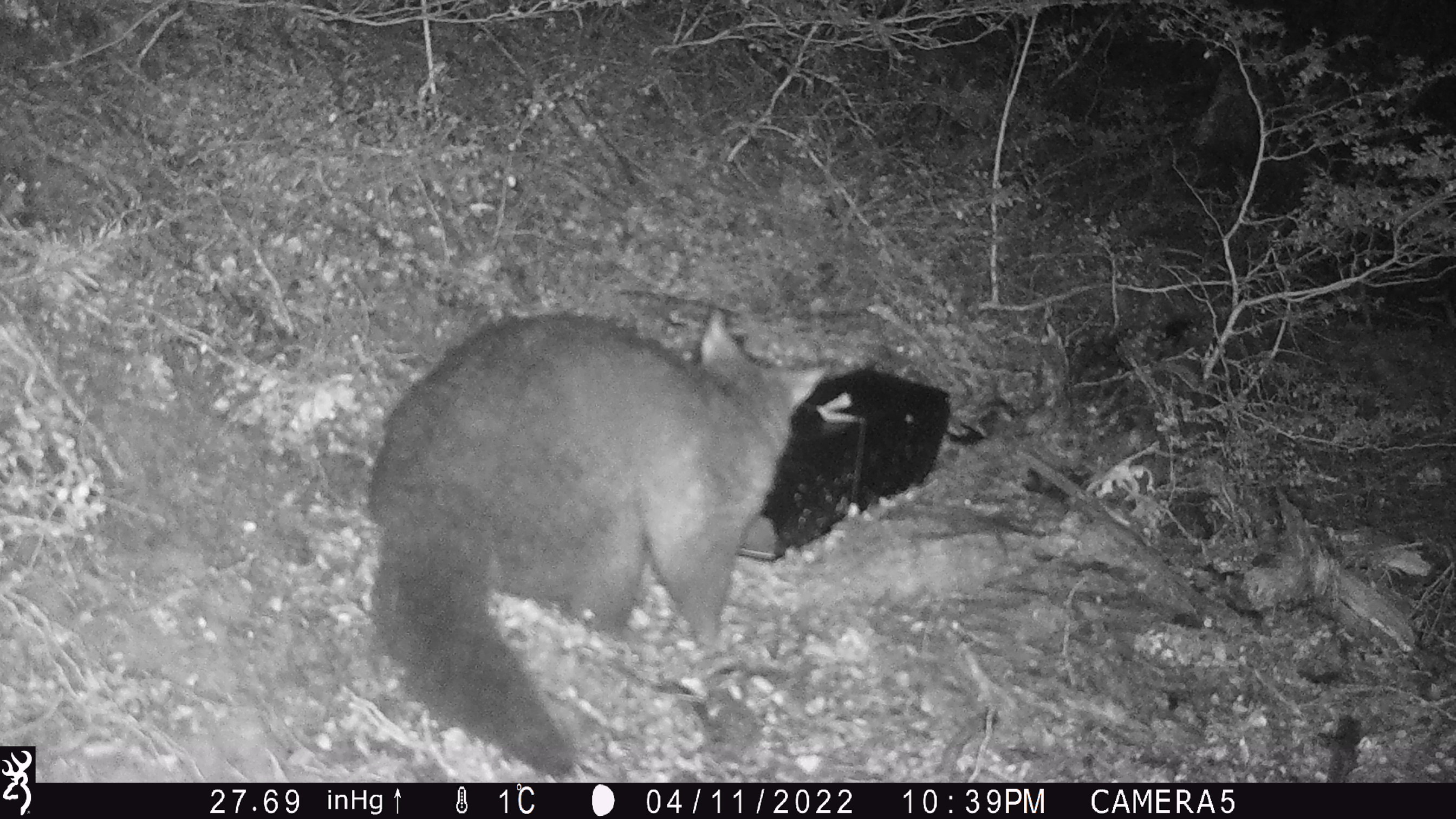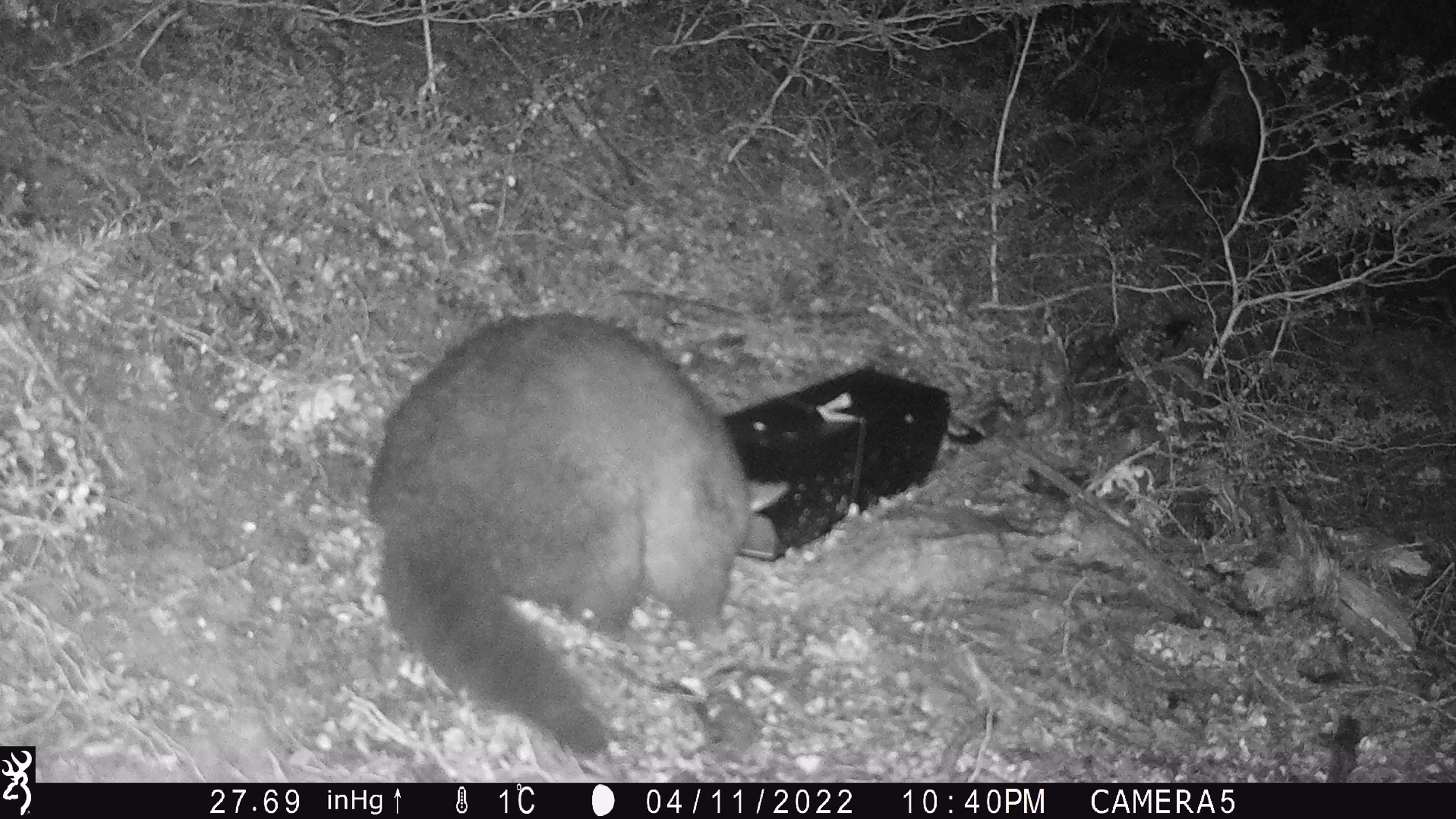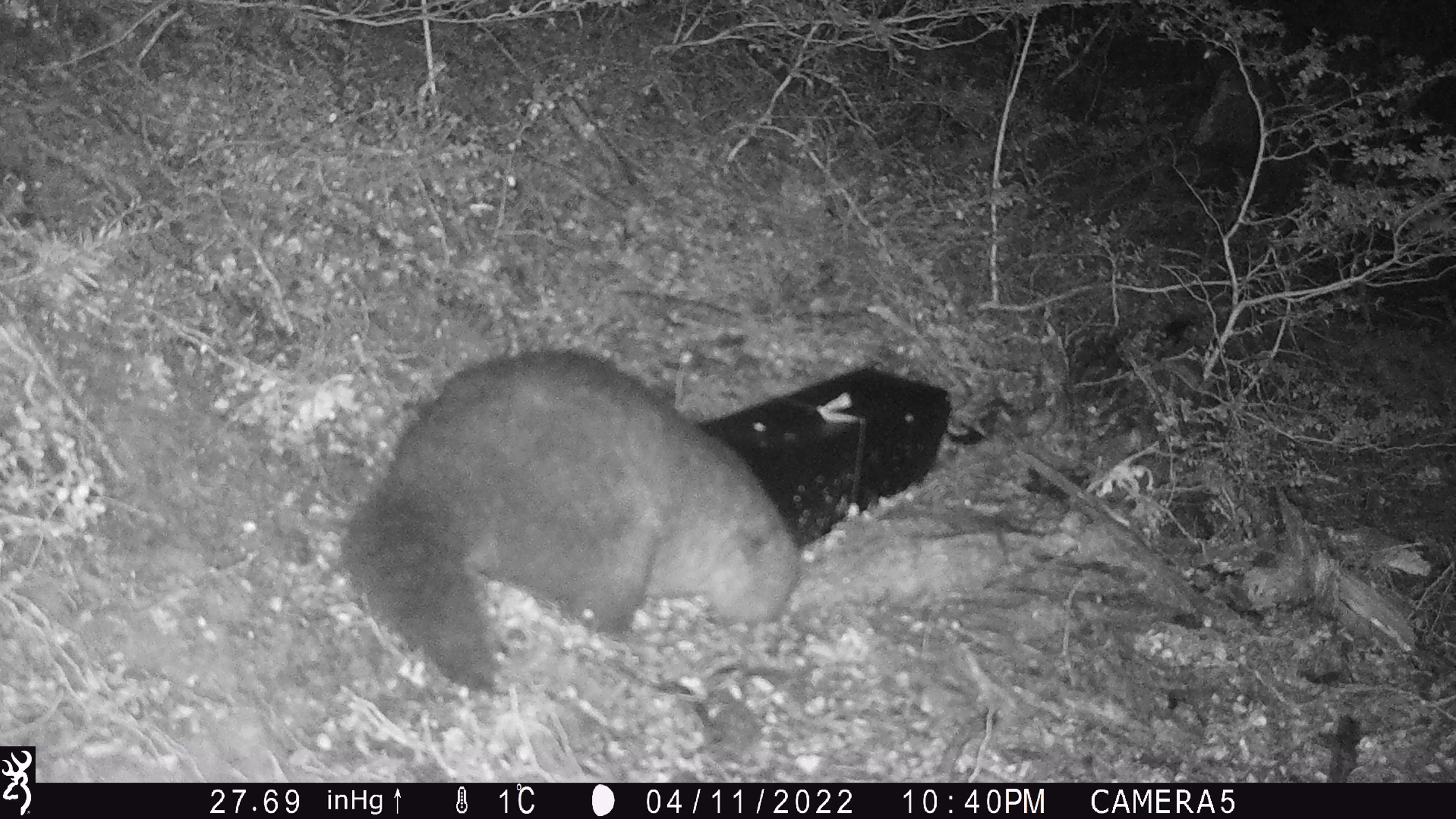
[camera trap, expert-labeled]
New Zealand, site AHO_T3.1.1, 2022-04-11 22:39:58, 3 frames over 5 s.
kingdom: Animalia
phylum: Chordata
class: Mammalia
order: Diprotodontia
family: Phalangeridae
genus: Trichosurus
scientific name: Trichosurus vulpecula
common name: common brushtail possum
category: possum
Possum (common brushtail possum) (Trichosurus vulpecula).